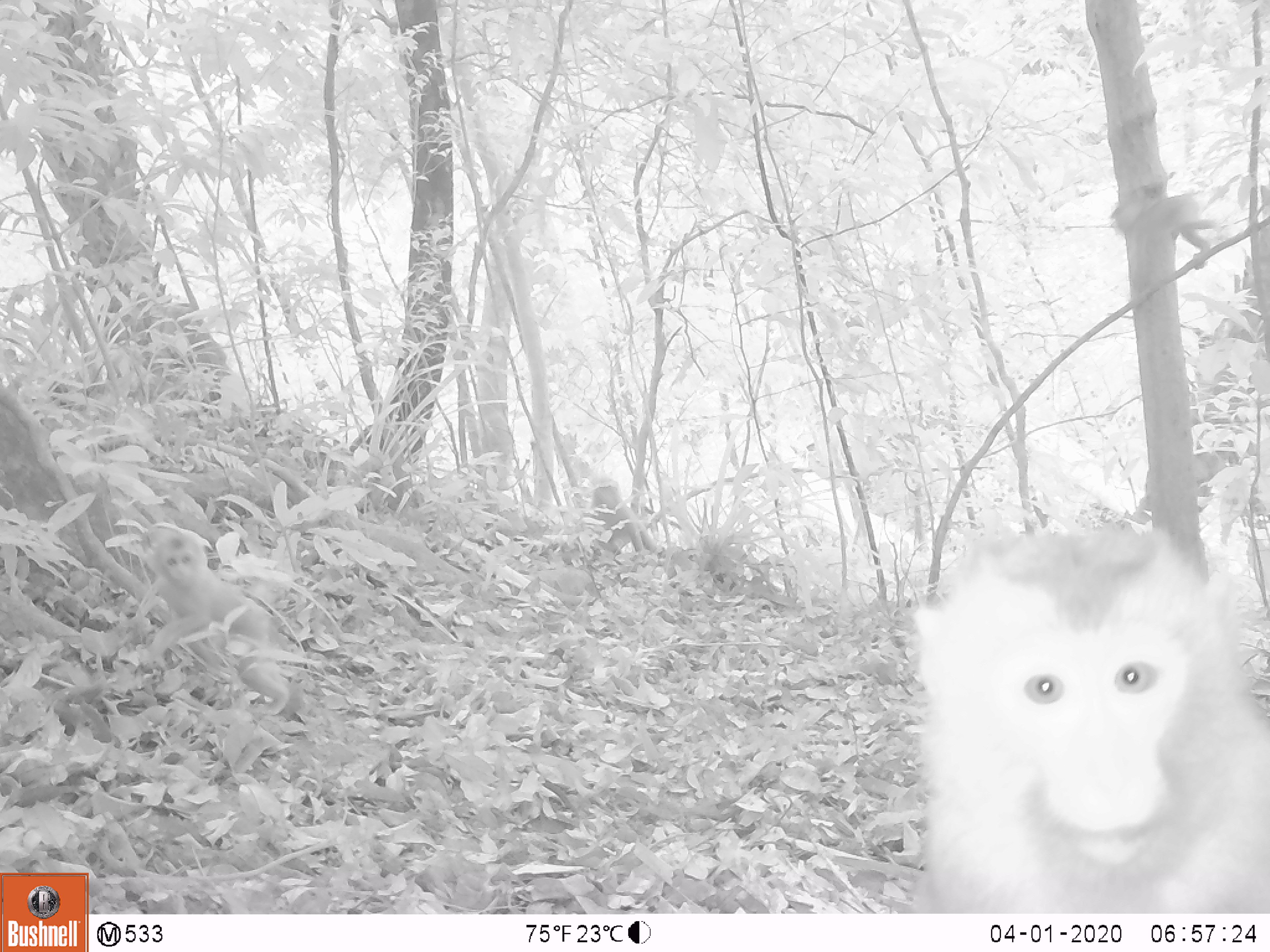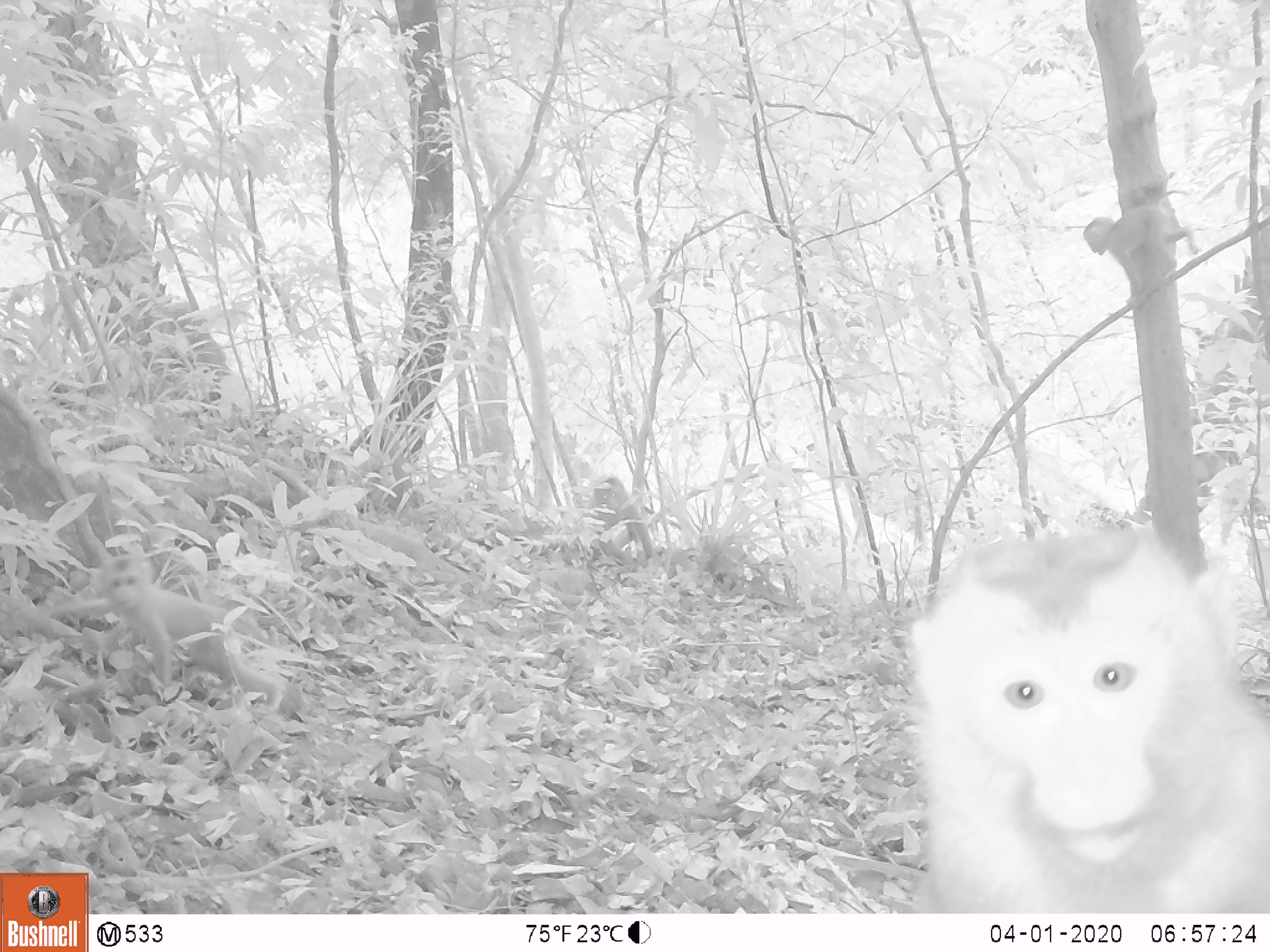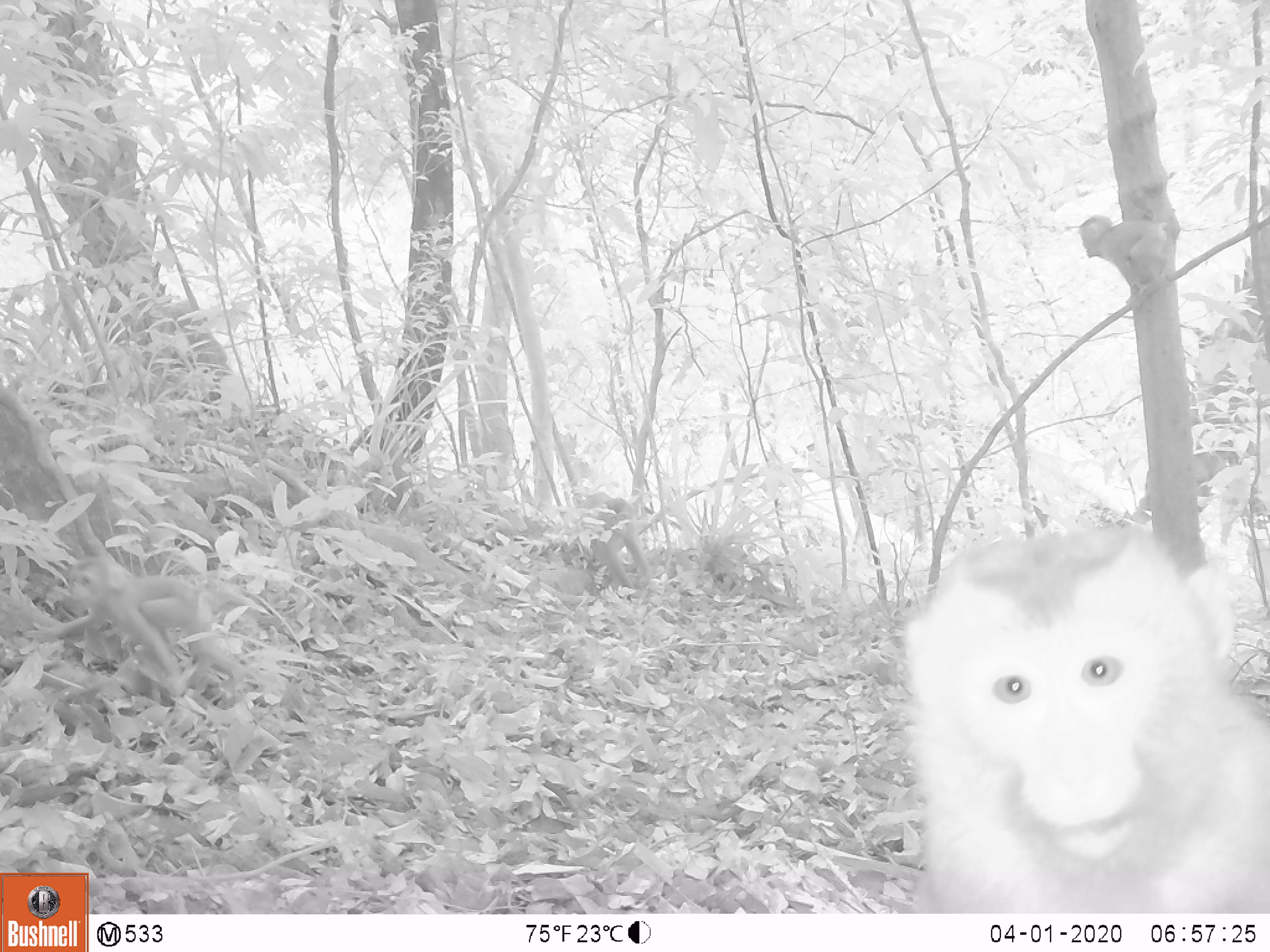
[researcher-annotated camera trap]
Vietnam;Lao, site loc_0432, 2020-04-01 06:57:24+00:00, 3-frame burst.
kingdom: Animalia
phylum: Chordata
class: Mammalia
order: Primates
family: Cercopithecidae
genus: Macaca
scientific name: Macaca nemestrina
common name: pig-tailed macaque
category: pig tailed macaque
Pig tailed macaque (pig-tailed macaque) (Macaca nemestrina). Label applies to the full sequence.